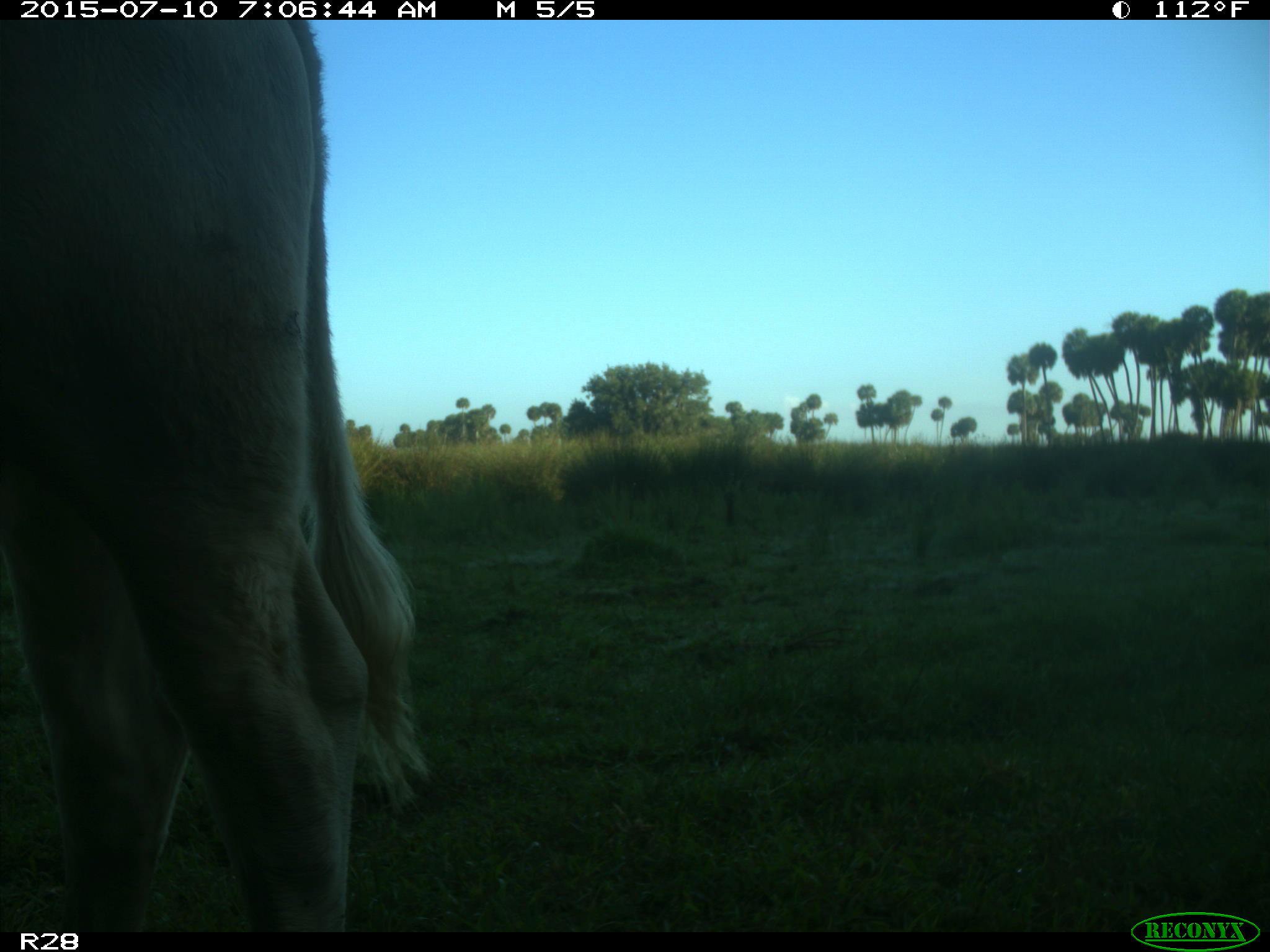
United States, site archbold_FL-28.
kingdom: Animalia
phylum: Chordata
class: Mammalia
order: Artiodactyla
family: Bovidae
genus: Bos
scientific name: Bos taurus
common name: domestic cow